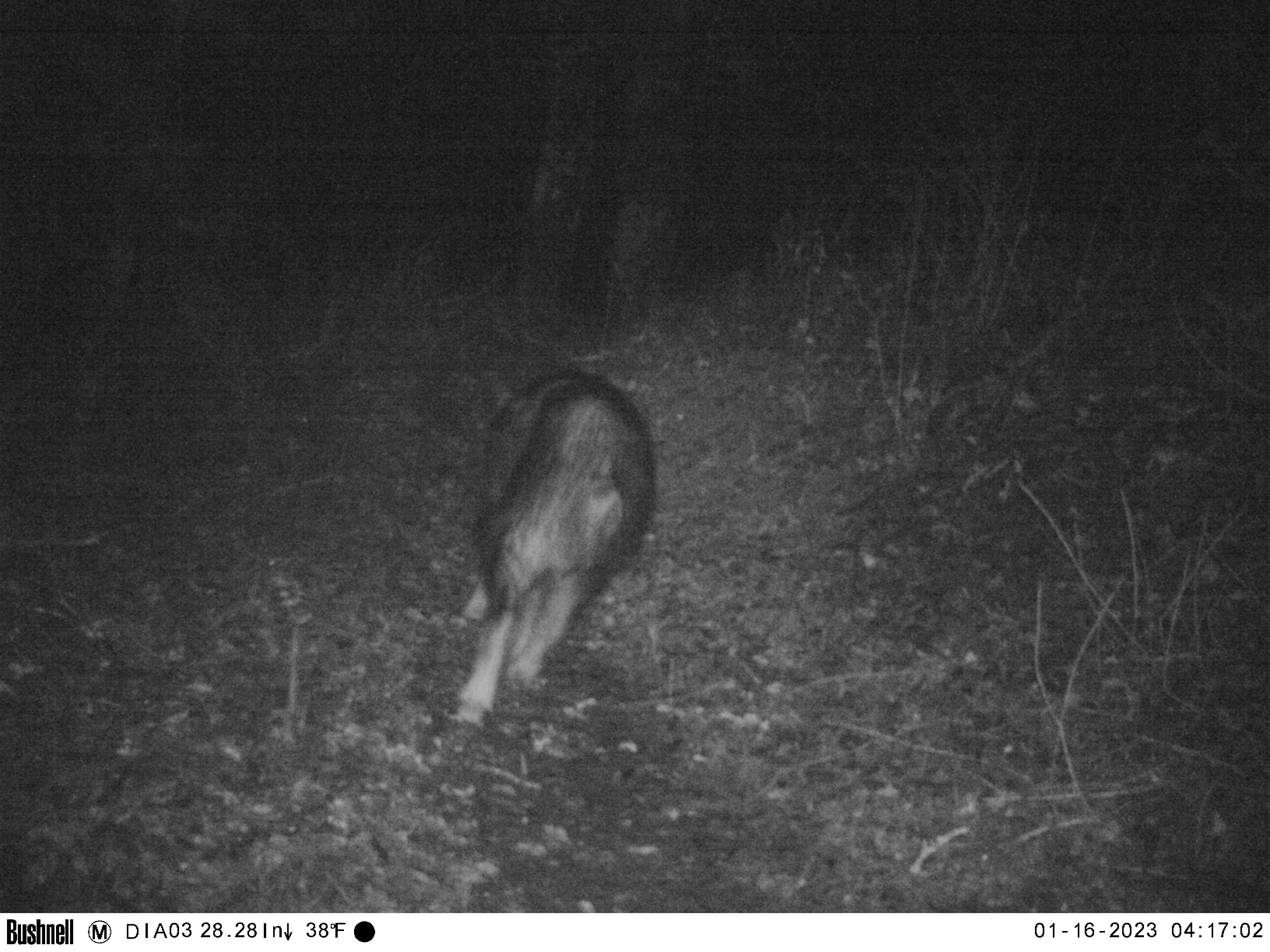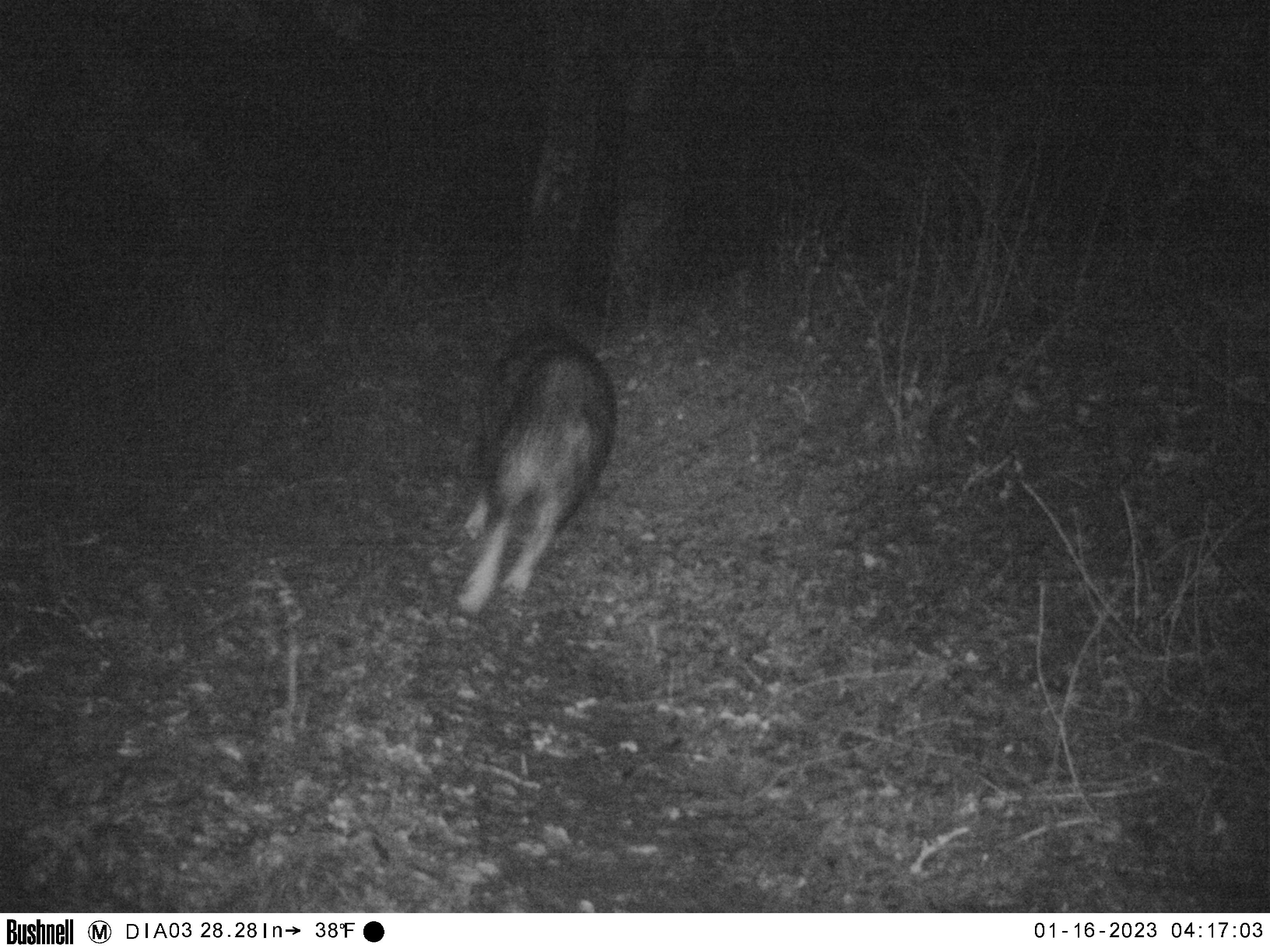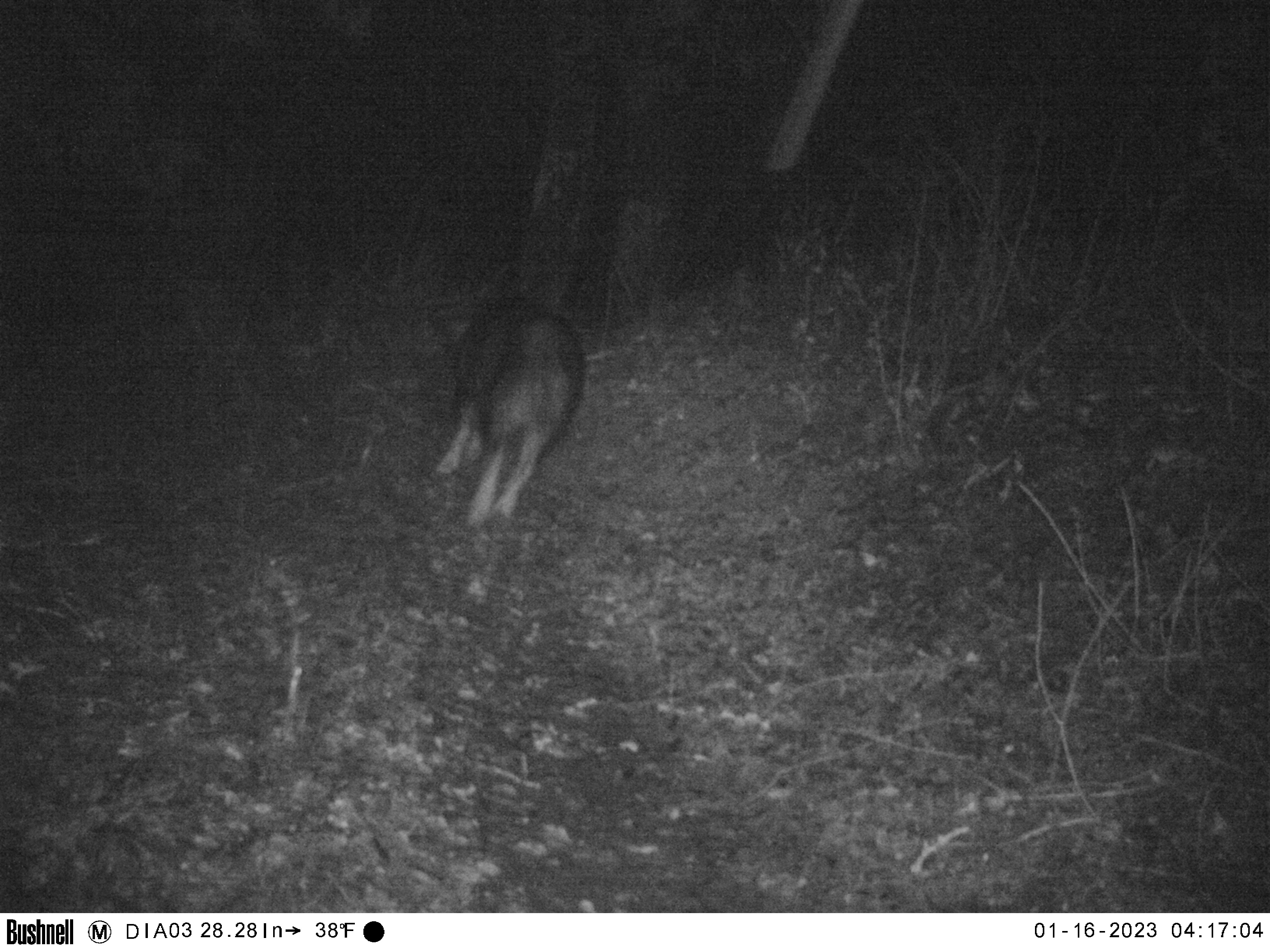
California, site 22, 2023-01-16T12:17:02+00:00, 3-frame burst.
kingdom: Animalia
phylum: Chordata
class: Mammalia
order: Artiodactyla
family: Suidae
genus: Sus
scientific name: Sus scrofa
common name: wild boar